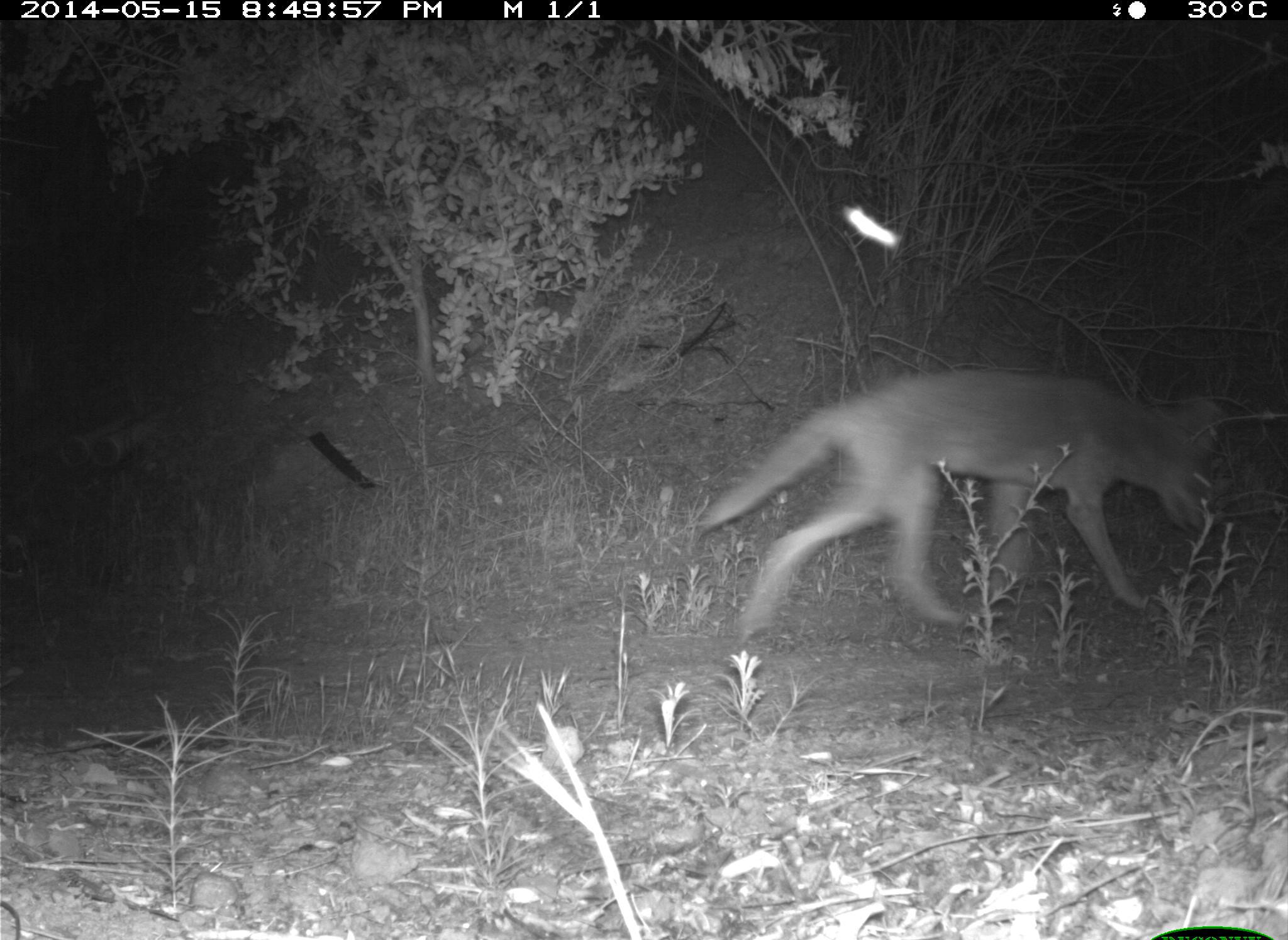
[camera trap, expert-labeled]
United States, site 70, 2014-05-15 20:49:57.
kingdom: Animalia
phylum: Chordata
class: Mammalia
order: Carnivora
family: Canidae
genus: Canis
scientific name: Canis latrans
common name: coyote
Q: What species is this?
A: Coyote (Canis latrans).